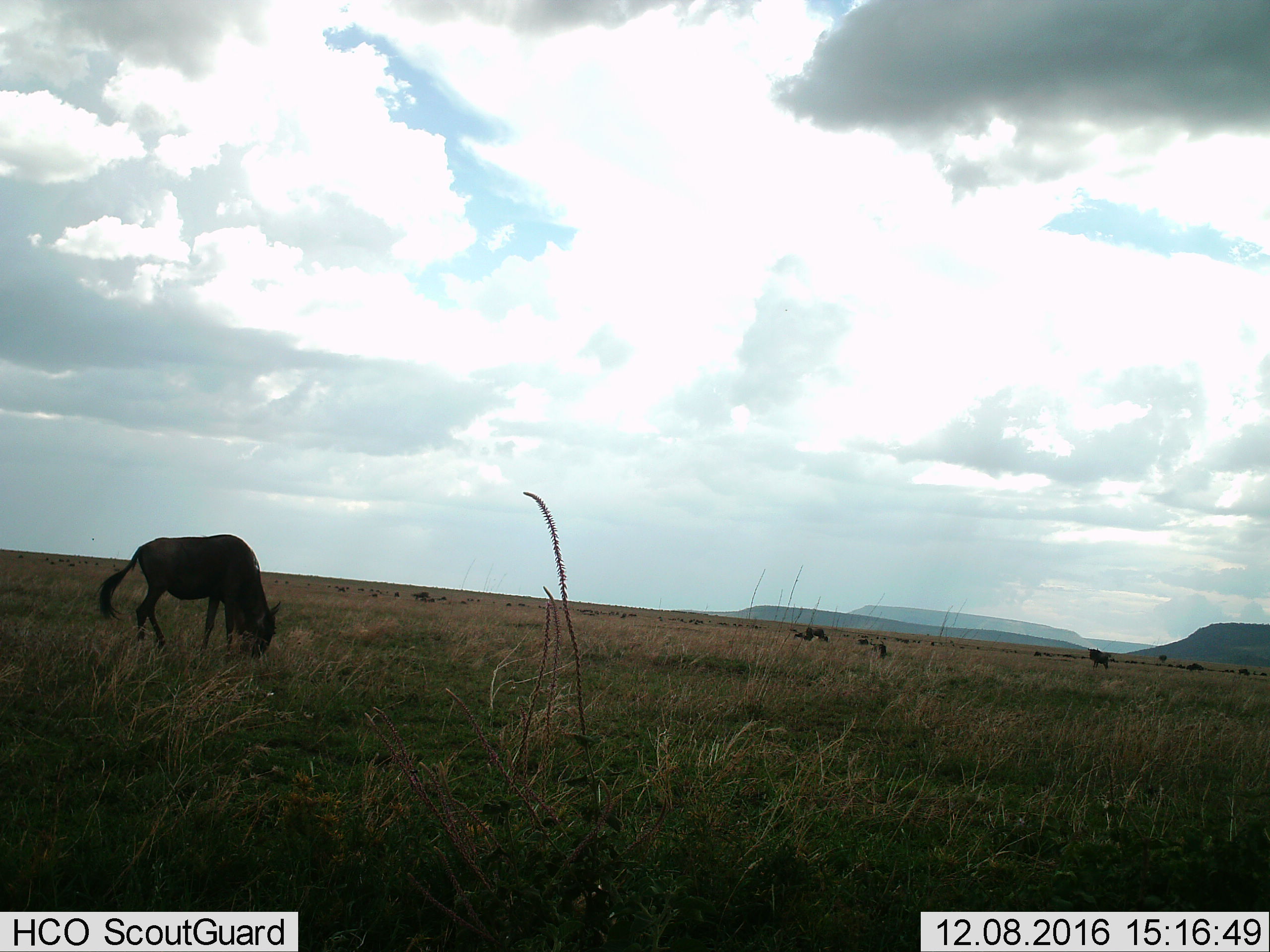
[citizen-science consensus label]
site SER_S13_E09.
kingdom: Animalia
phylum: Chordata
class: Mammalia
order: Artiodactyla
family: Bovidae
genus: Connochaetes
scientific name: Connochaetes taurinus taurinus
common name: blue wildebeest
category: wildebeestblue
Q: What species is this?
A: Wildebeestblue (blue wildebeest) (Connochaetes taurinus taurinus).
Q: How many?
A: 11-50.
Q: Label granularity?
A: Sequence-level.